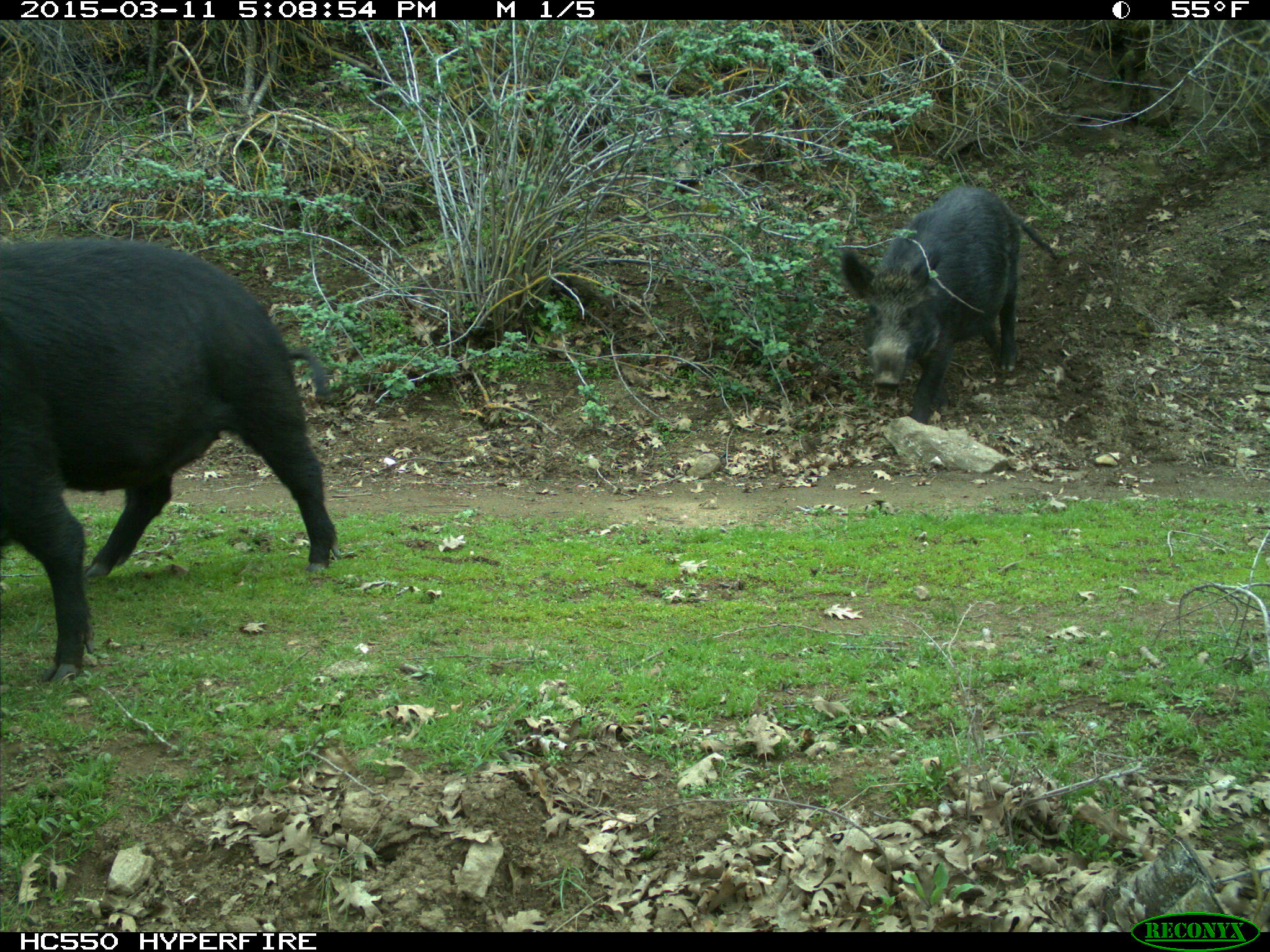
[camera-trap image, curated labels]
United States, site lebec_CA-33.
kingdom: Animalia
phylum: Chordata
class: Mammalia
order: Artiodactyla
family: Suidae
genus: Sus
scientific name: Sus scrofa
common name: wild boar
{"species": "Sus scrofa (wild boar)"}